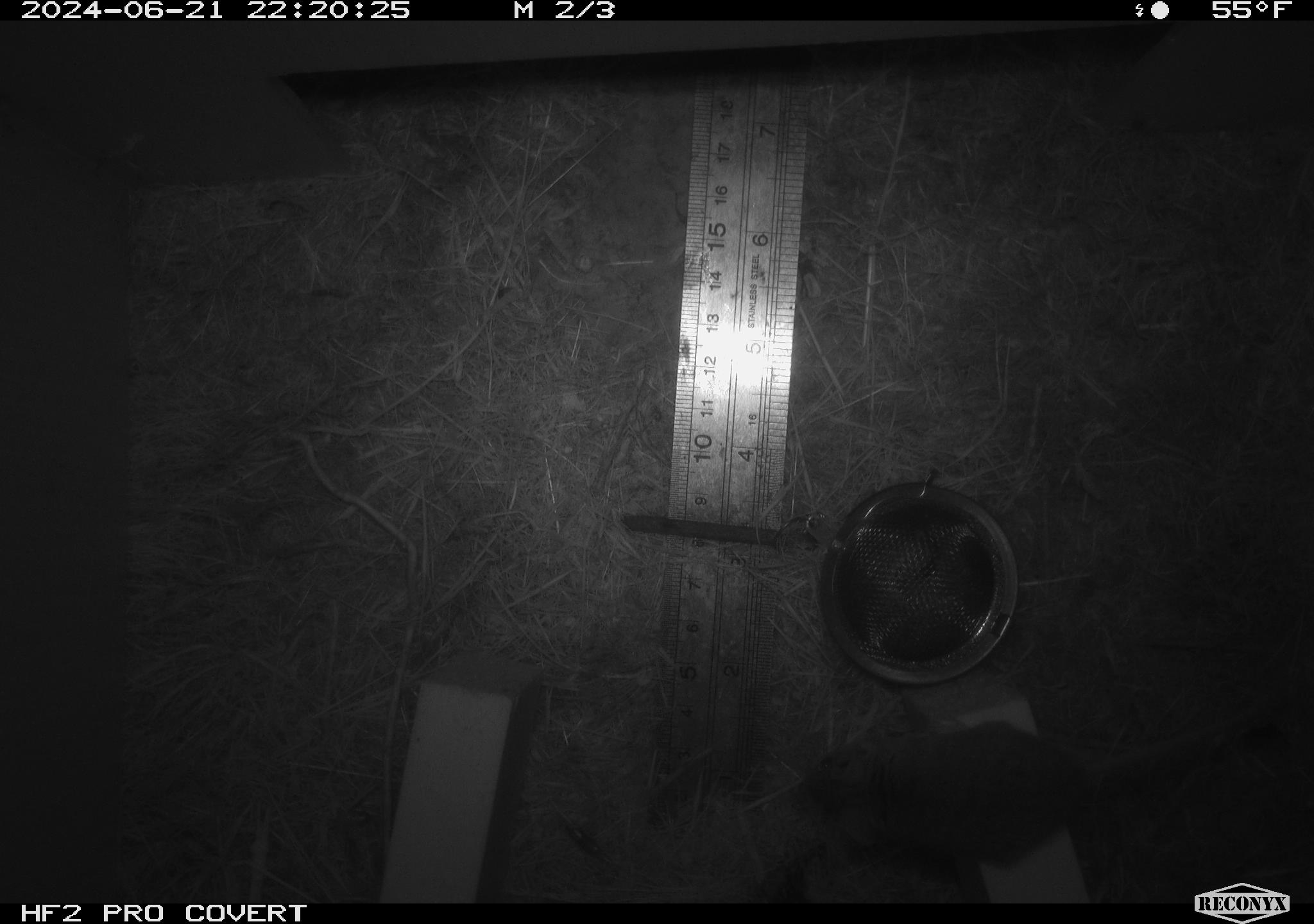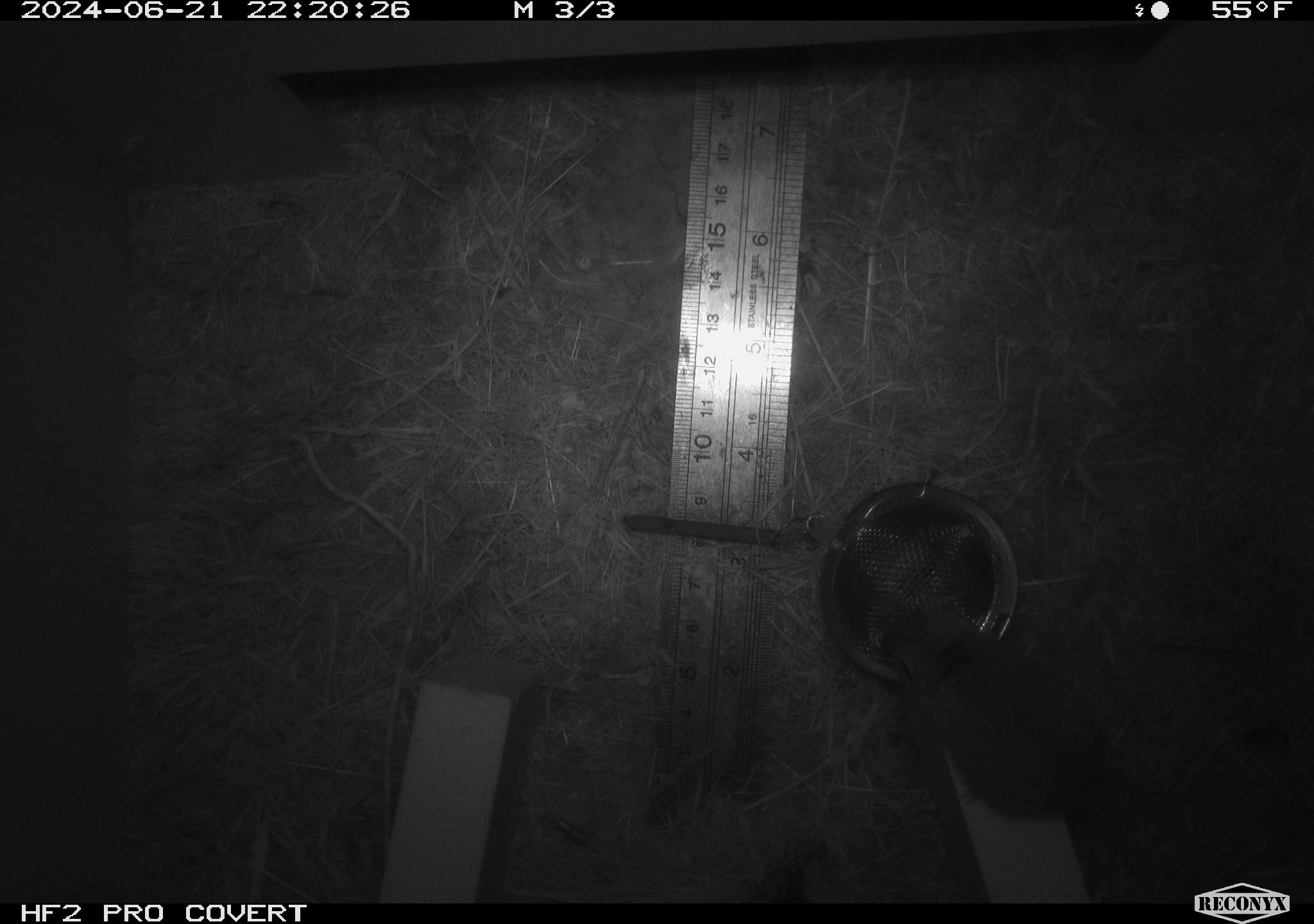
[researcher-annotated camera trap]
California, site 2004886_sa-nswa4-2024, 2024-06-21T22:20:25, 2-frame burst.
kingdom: Animalia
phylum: Chordata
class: Mammalia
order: Rodentia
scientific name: Rodentia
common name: rodent